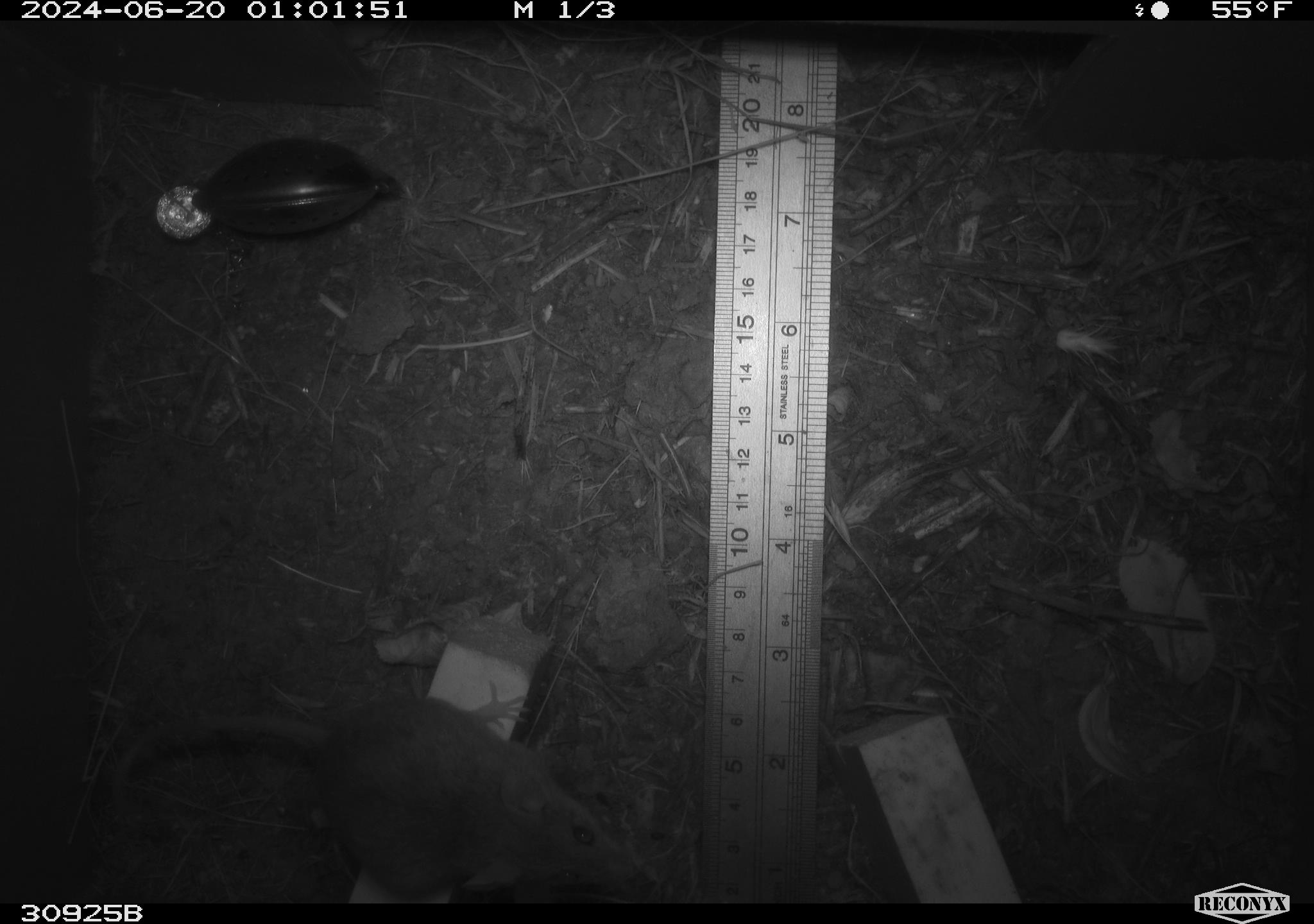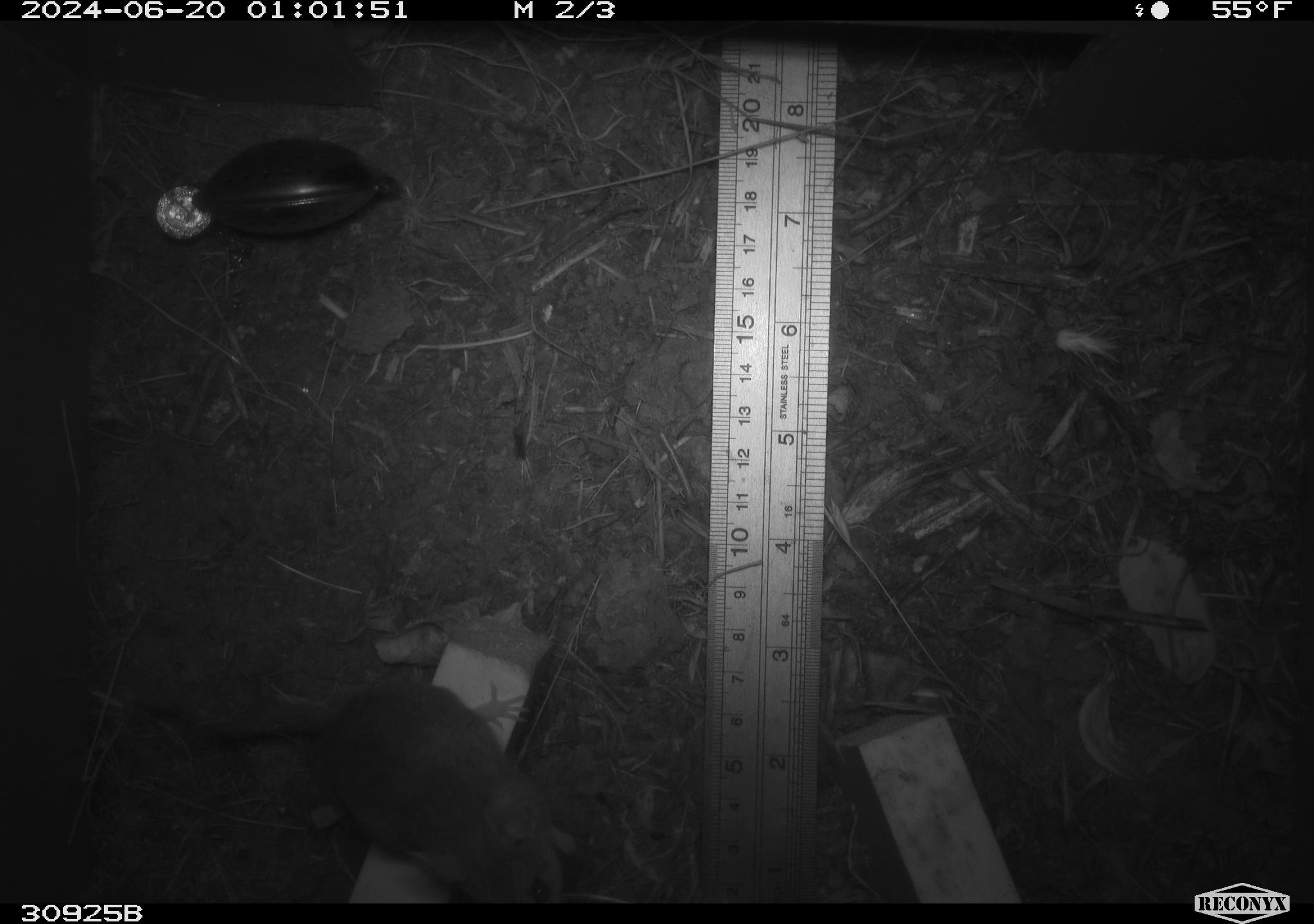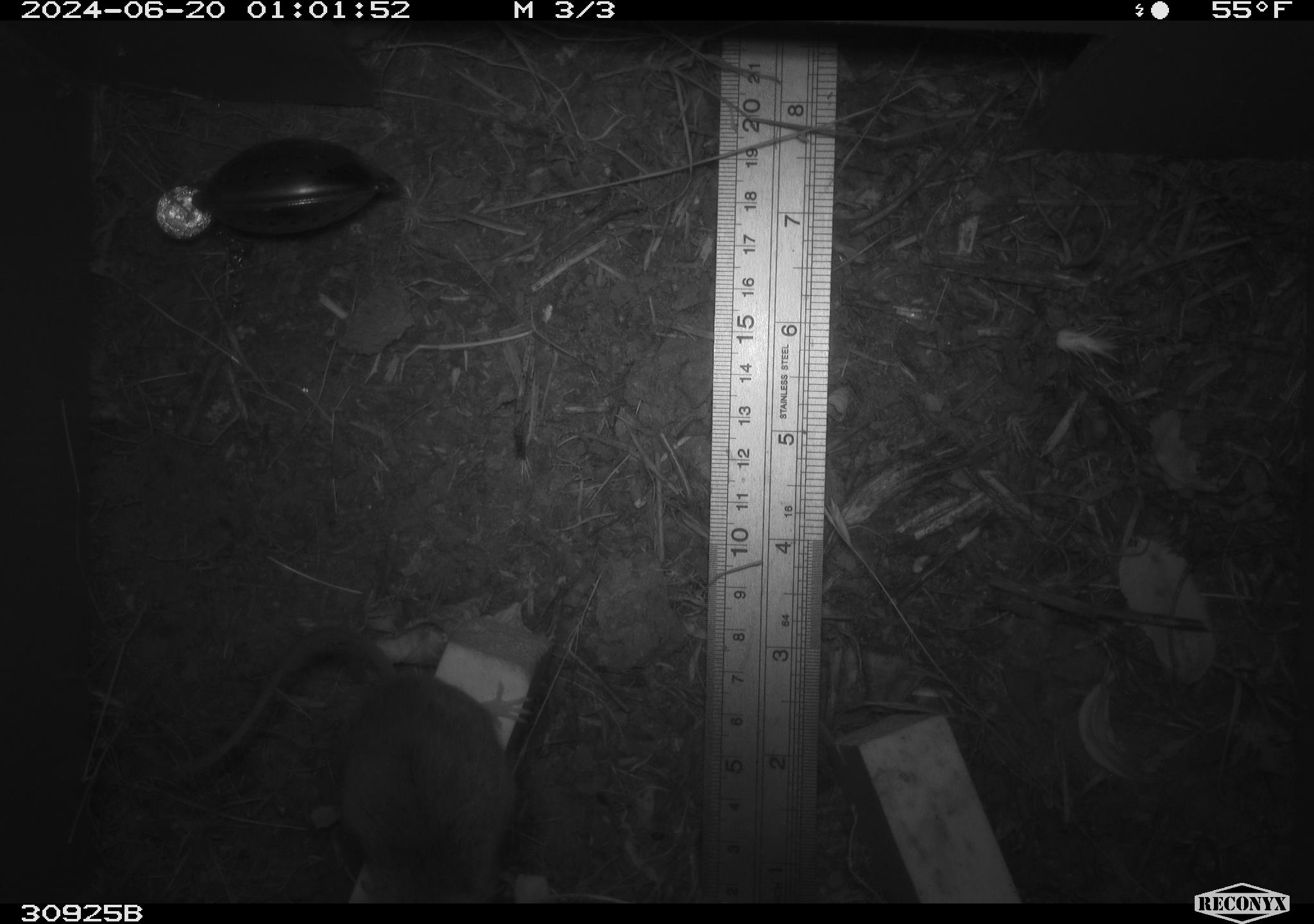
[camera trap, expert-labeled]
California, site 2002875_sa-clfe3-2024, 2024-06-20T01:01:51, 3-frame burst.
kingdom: Animalia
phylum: Chordata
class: Mammalia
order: Rodentia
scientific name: Rodentia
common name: mouse species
Mouse species (Rodentia).